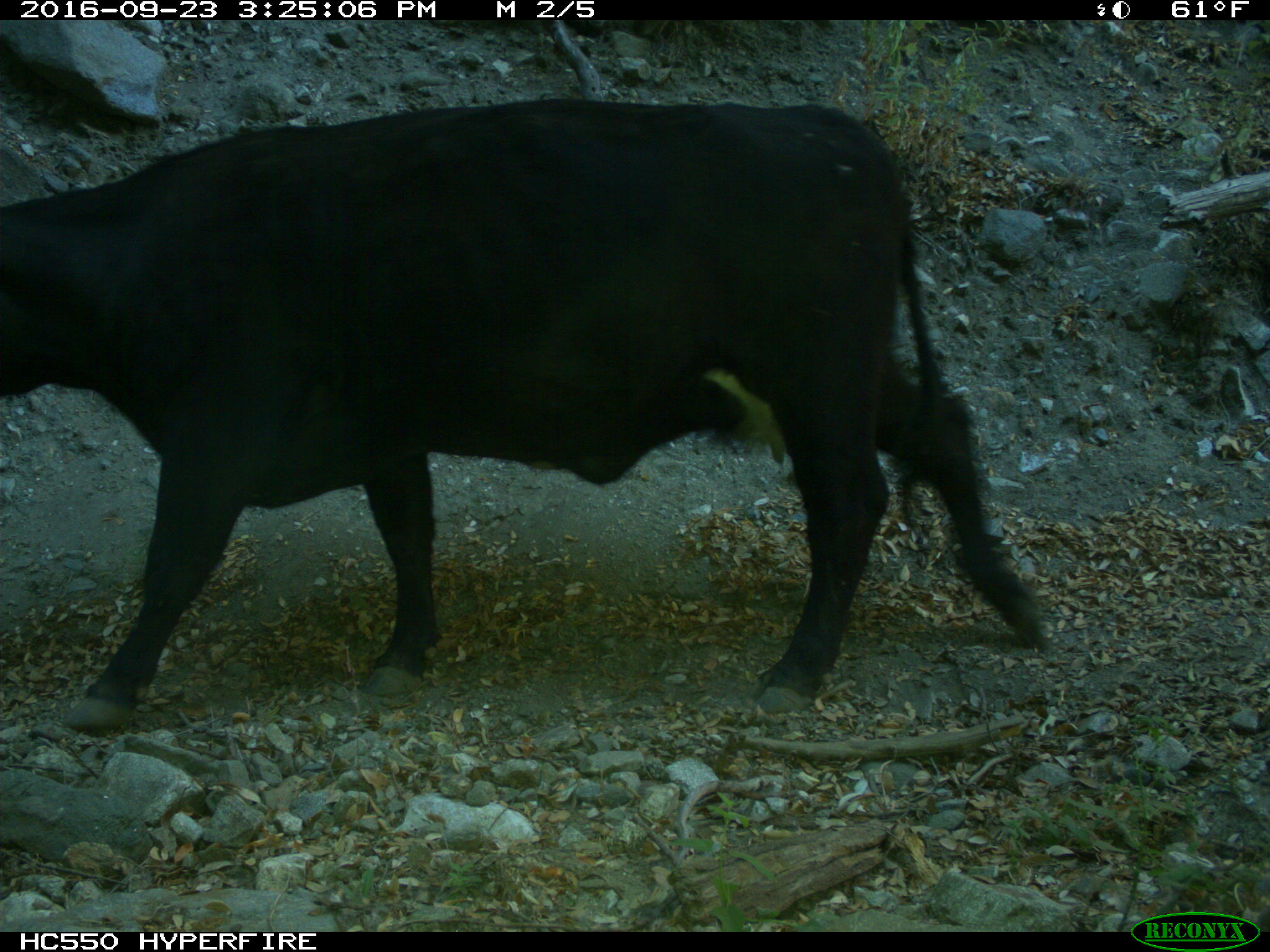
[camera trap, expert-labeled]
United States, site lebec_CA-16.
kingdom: Animalia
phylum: Chordata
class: Mammalia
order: Artiodactyla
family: Bovidae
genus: Bos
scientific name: Bos taurus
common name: domestic cow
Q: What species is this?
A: Bos taurus (domestic cow).